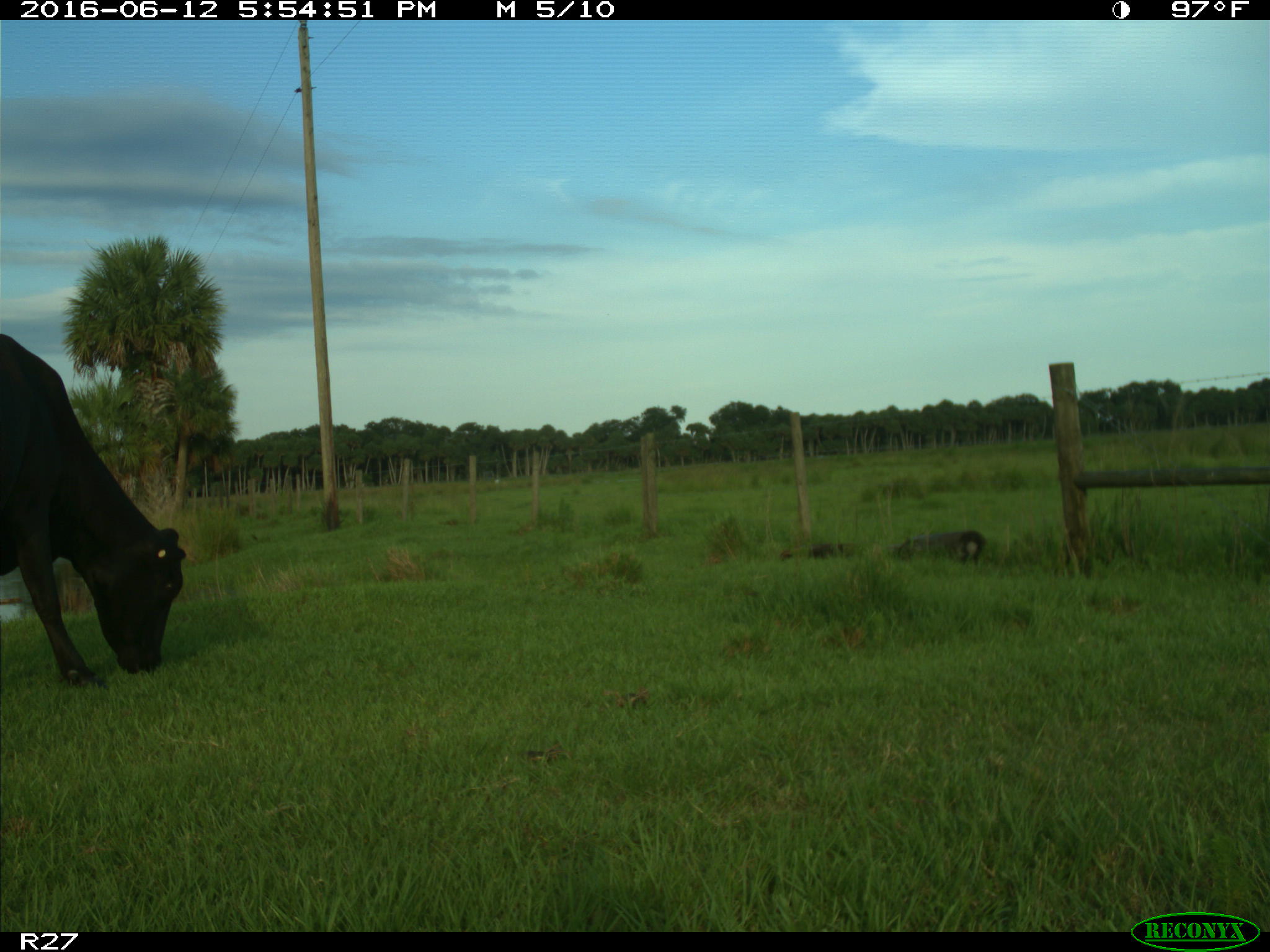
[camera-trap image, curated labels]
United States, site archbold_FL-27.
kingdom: Animalia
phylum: Chordata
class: Mammalia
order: Artiodactyla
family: Bovidae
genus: Bos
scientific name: Bos taurus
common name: domestic cow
Bos taurus (domestic cow).